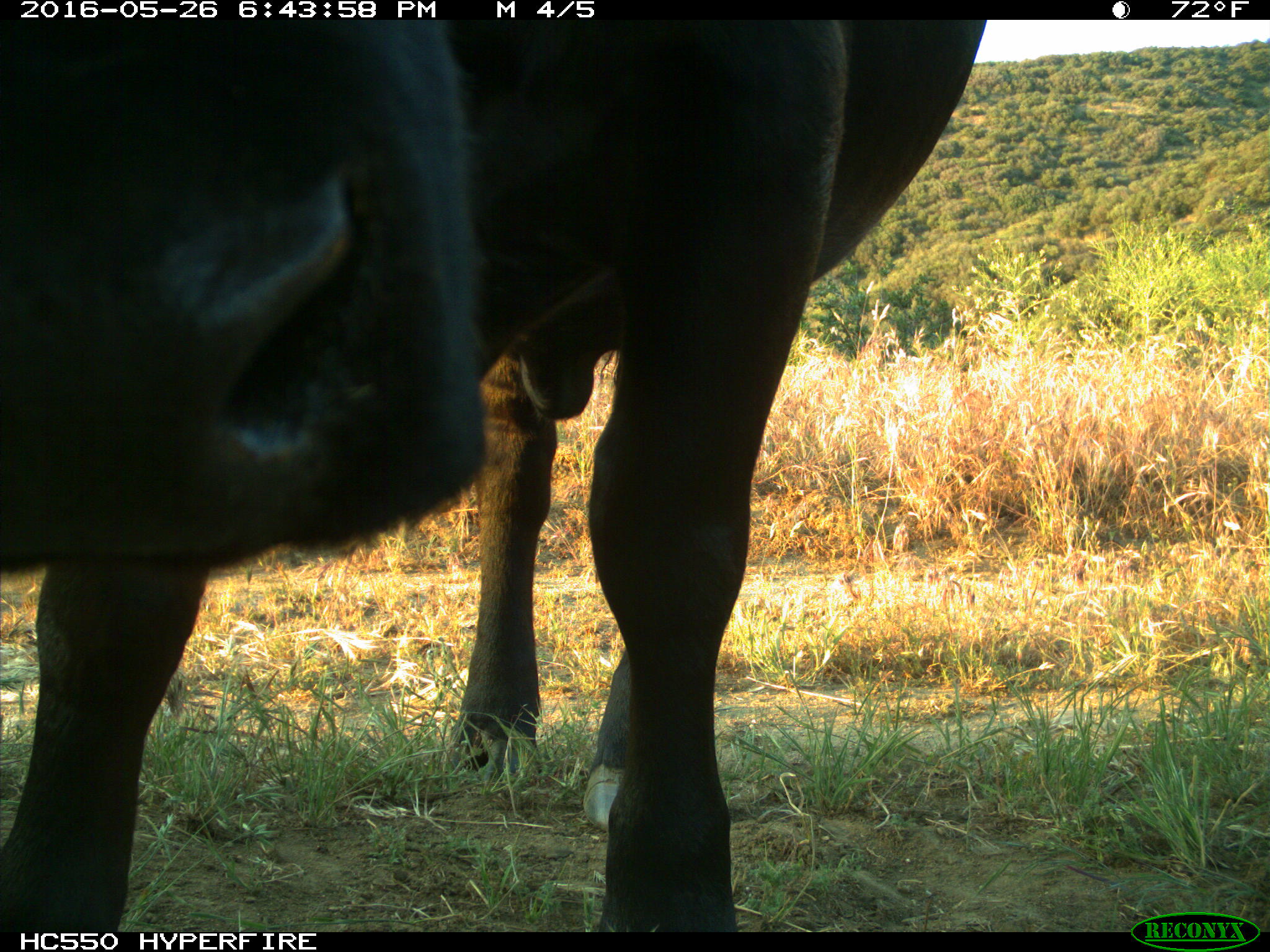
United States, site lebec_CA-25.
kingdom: Animalia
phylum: Chordata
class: Mammalia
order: Artiodactyla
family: Bovidae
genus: Bos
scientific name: Bos taurus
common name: domestic cow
Bos taurus (domestic cow).